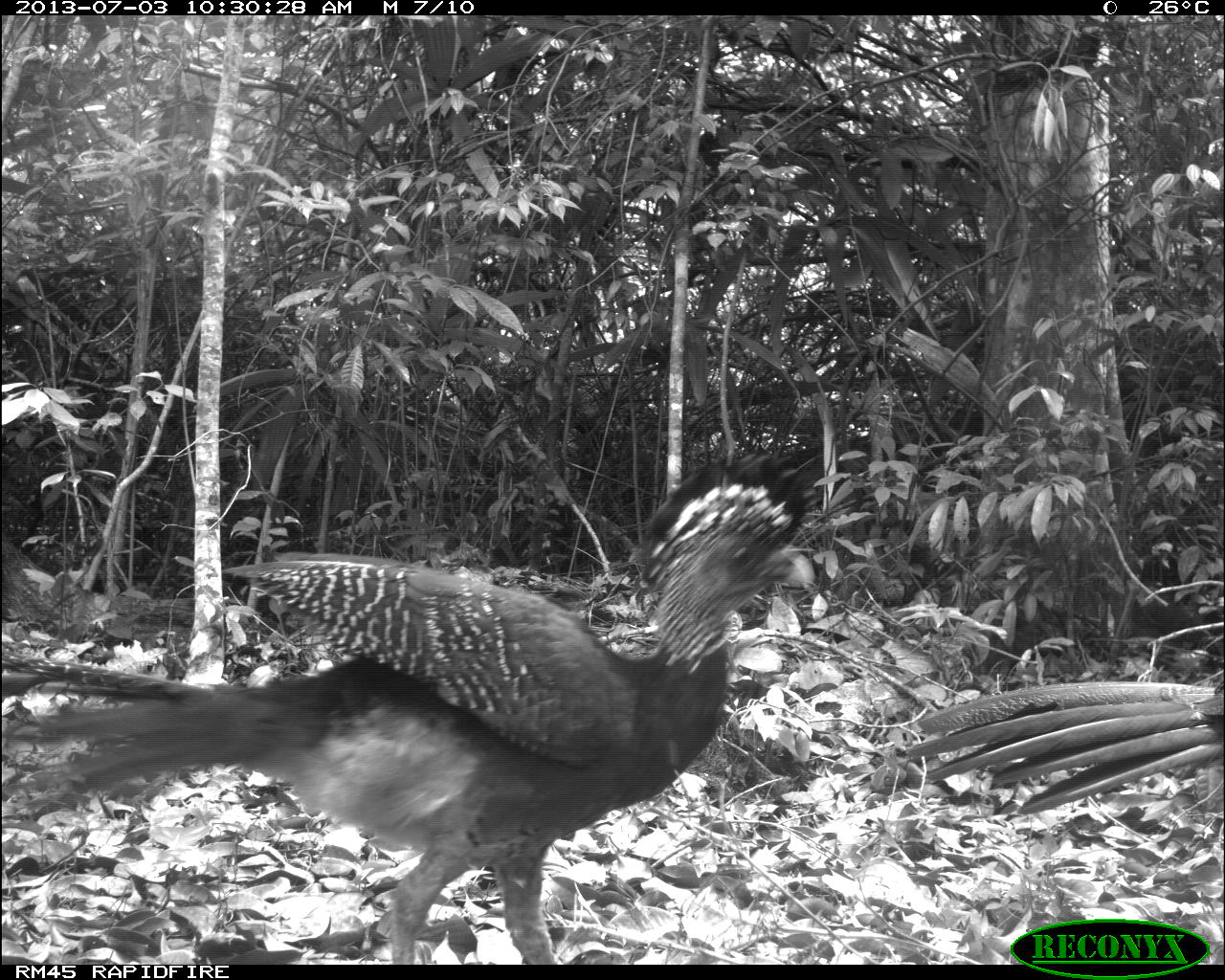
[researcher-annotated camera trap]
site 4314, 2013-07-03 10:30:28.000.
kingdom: Animalia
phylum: Chordata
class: Aves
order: Galliformes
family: Cracidae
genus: Crax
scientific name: Crax rubra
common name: great curassow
Crax rubra (great curassow), count 2.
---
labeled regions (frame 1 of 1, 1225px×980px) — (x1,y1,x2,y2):
crax rubra: (0,448,816,964); (892,670,1225,822)